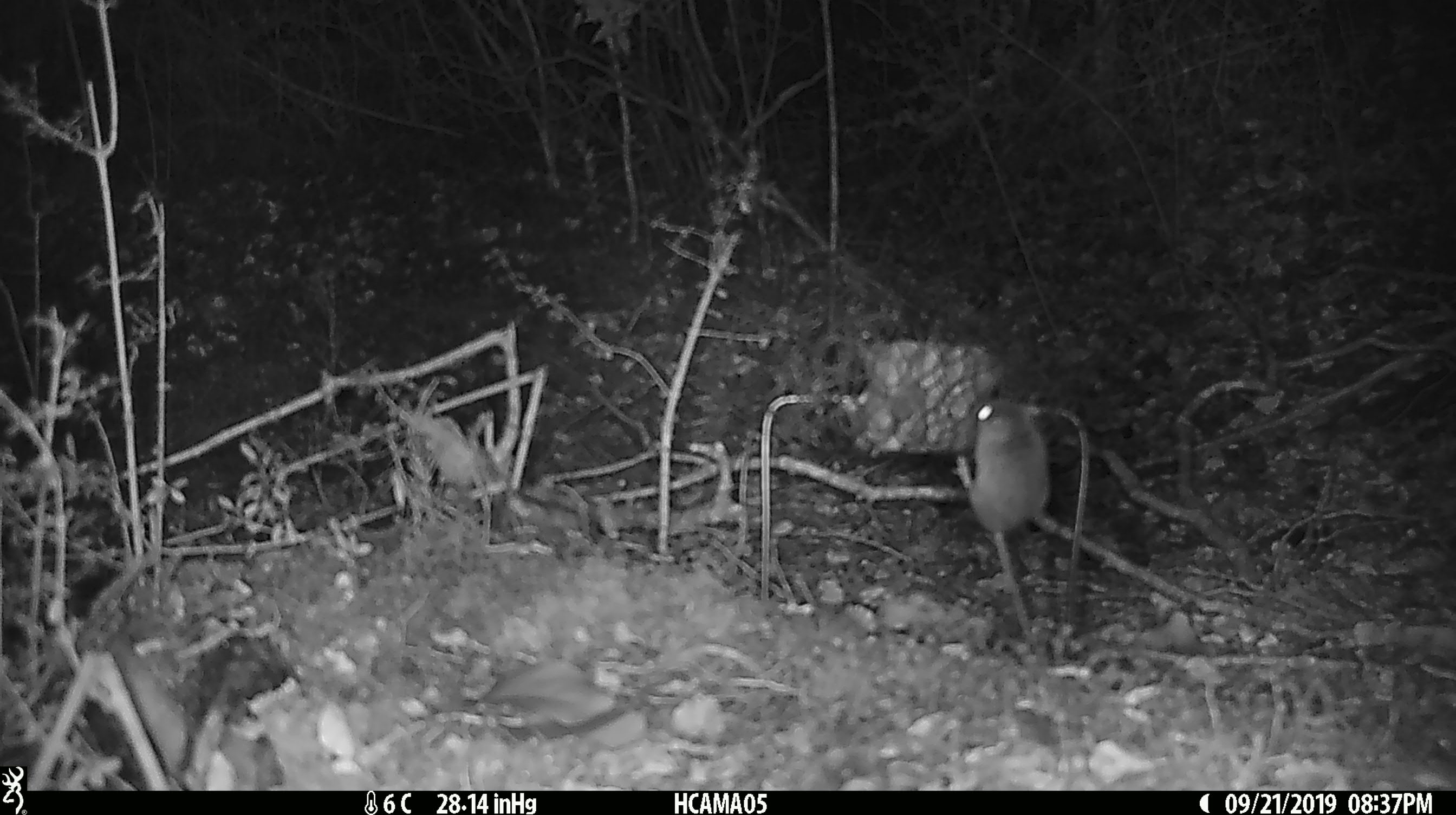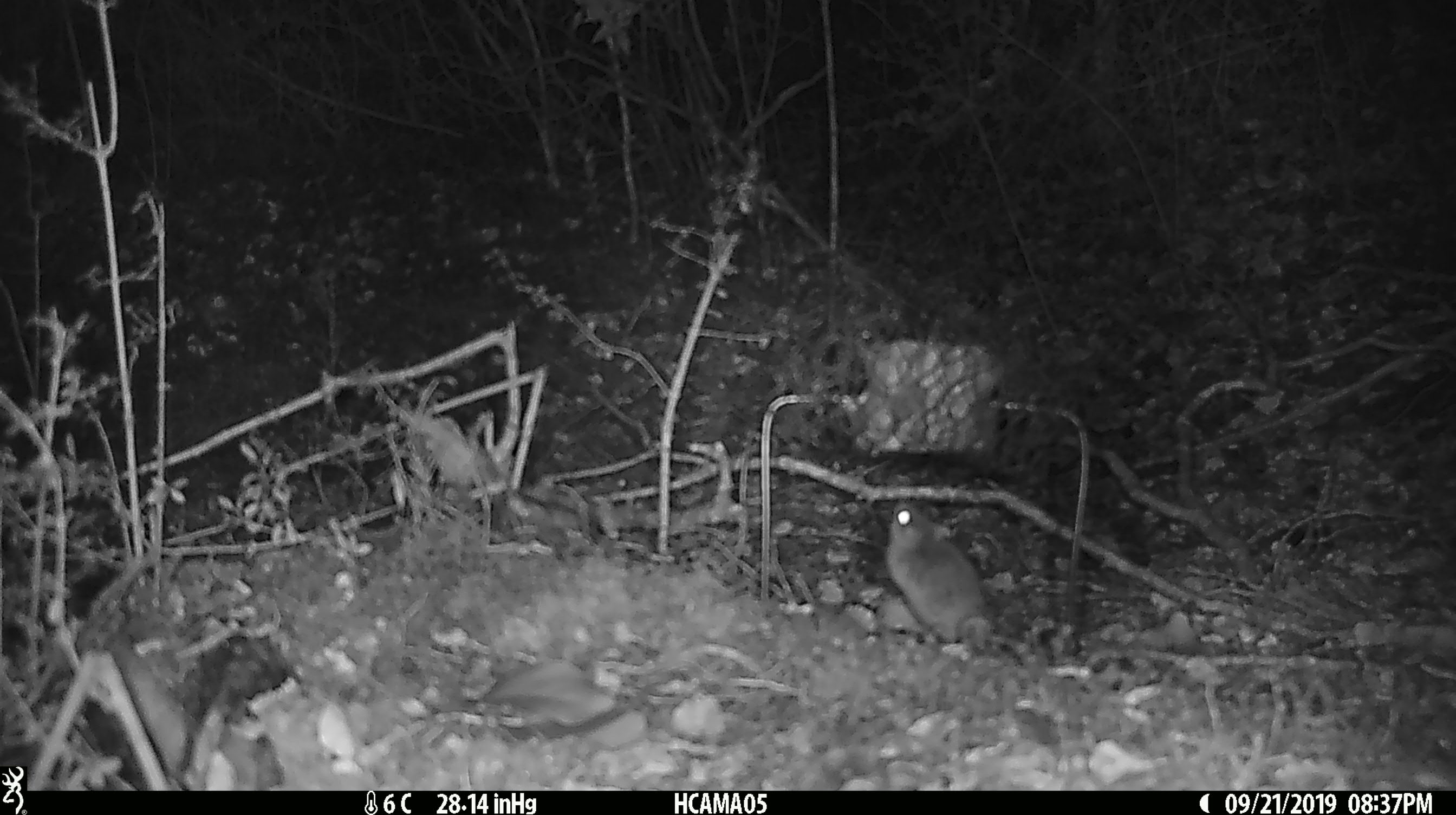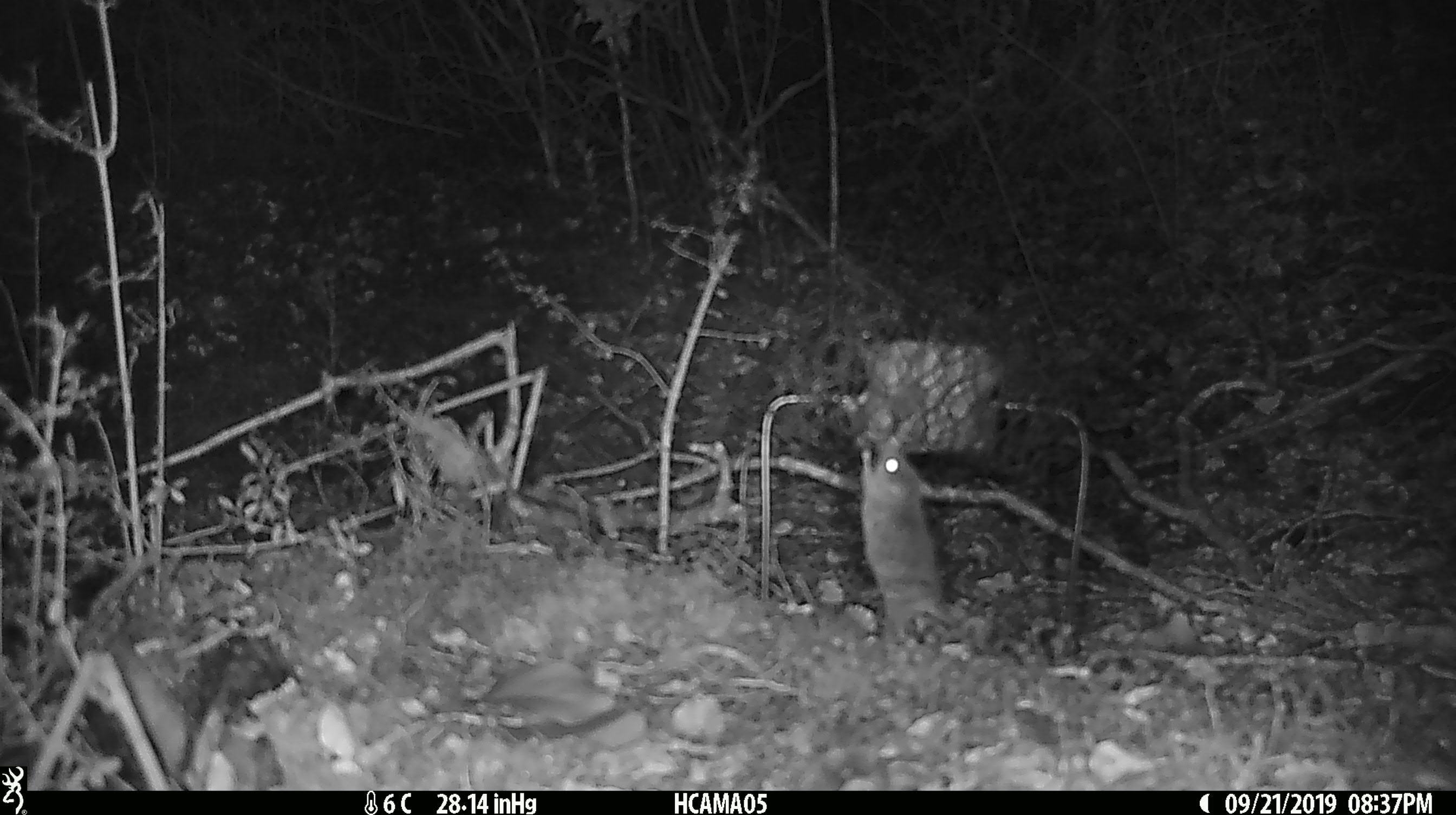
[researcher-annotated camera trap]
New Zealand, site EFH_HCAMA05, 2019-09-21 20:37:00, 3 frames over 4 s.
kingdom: Animalia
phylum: Chordata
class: Mammalia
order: Rodentia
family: Muridae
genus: Mus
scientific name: Mus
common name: mouse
Mouse (Mus).